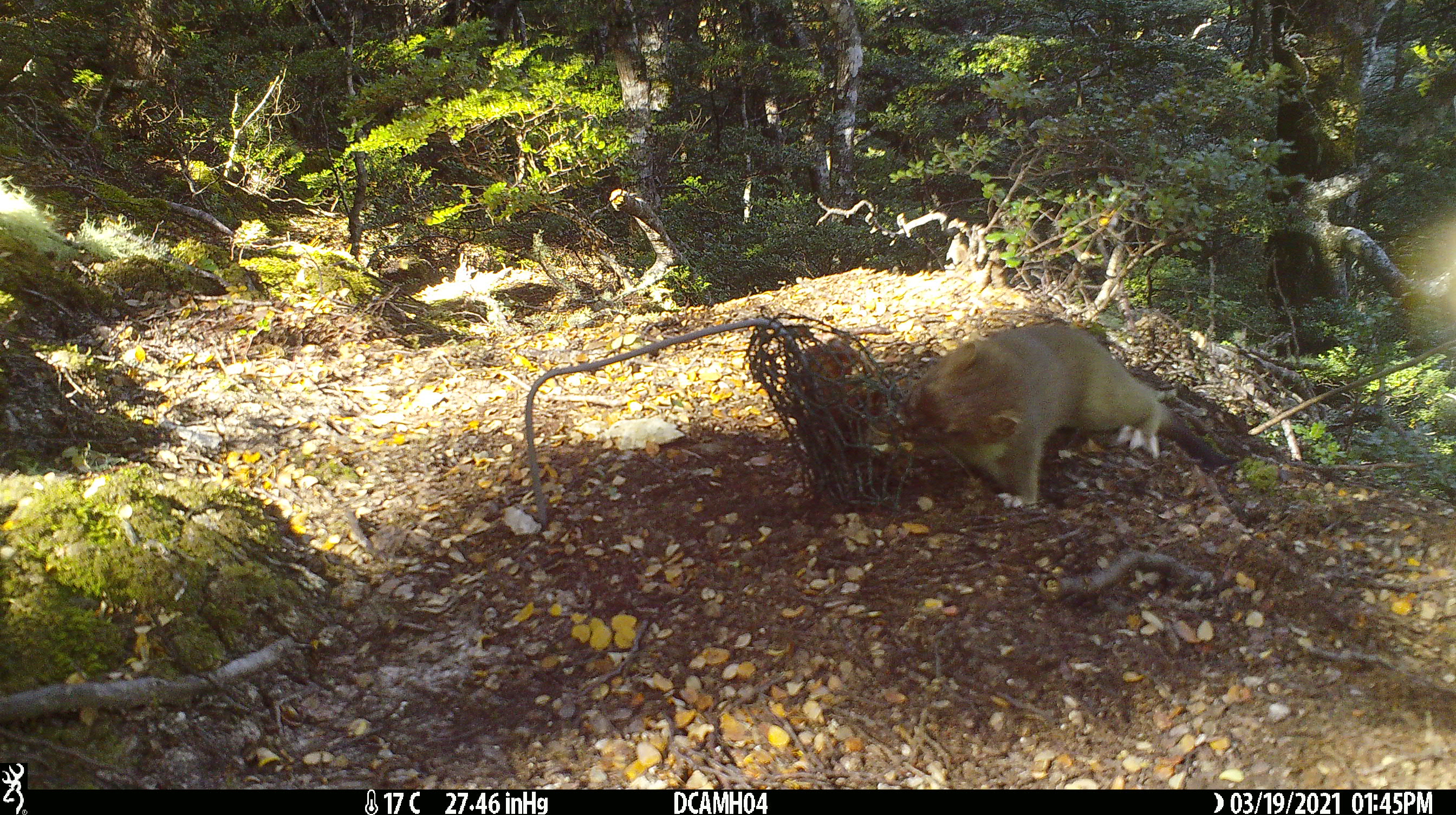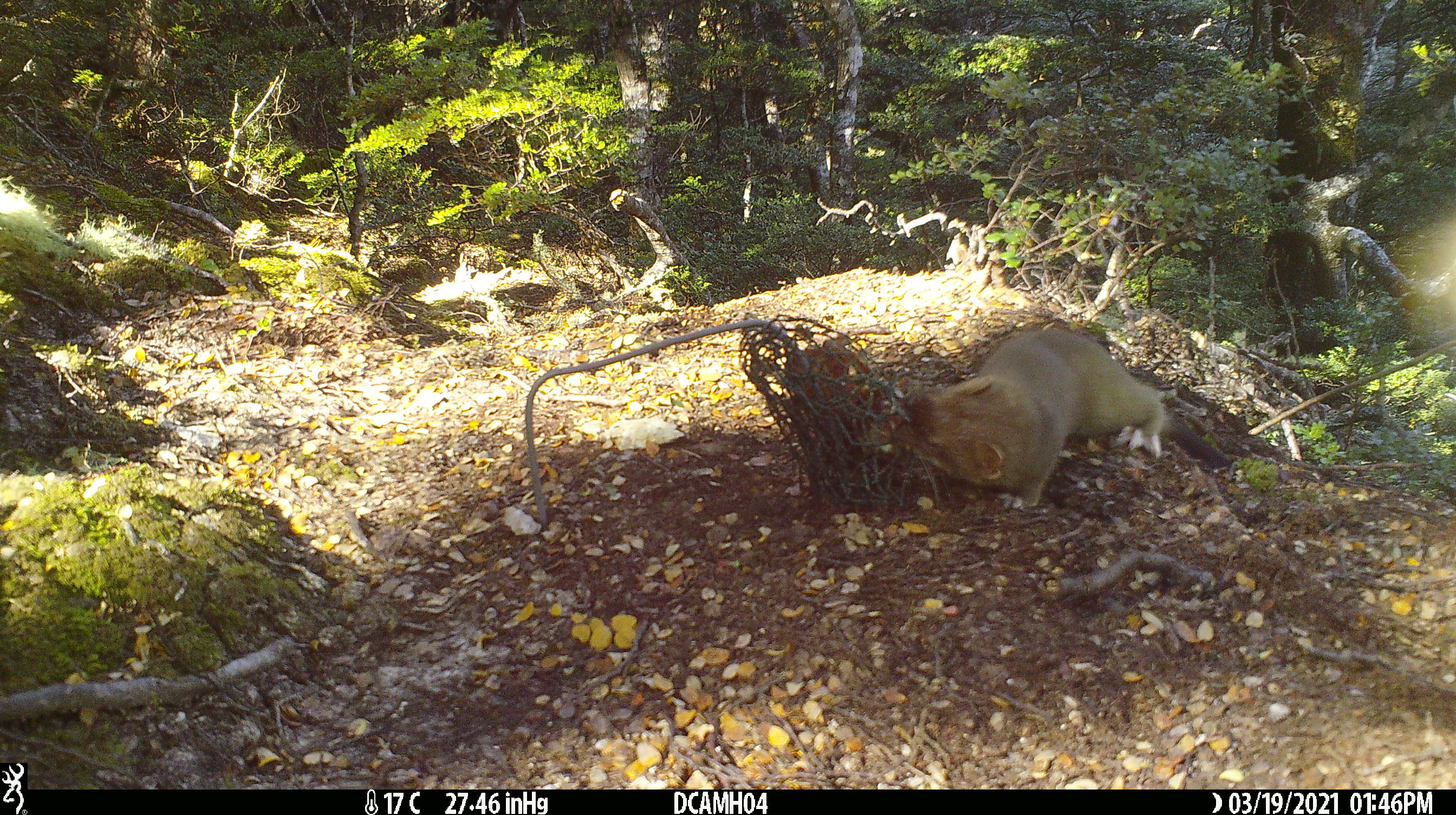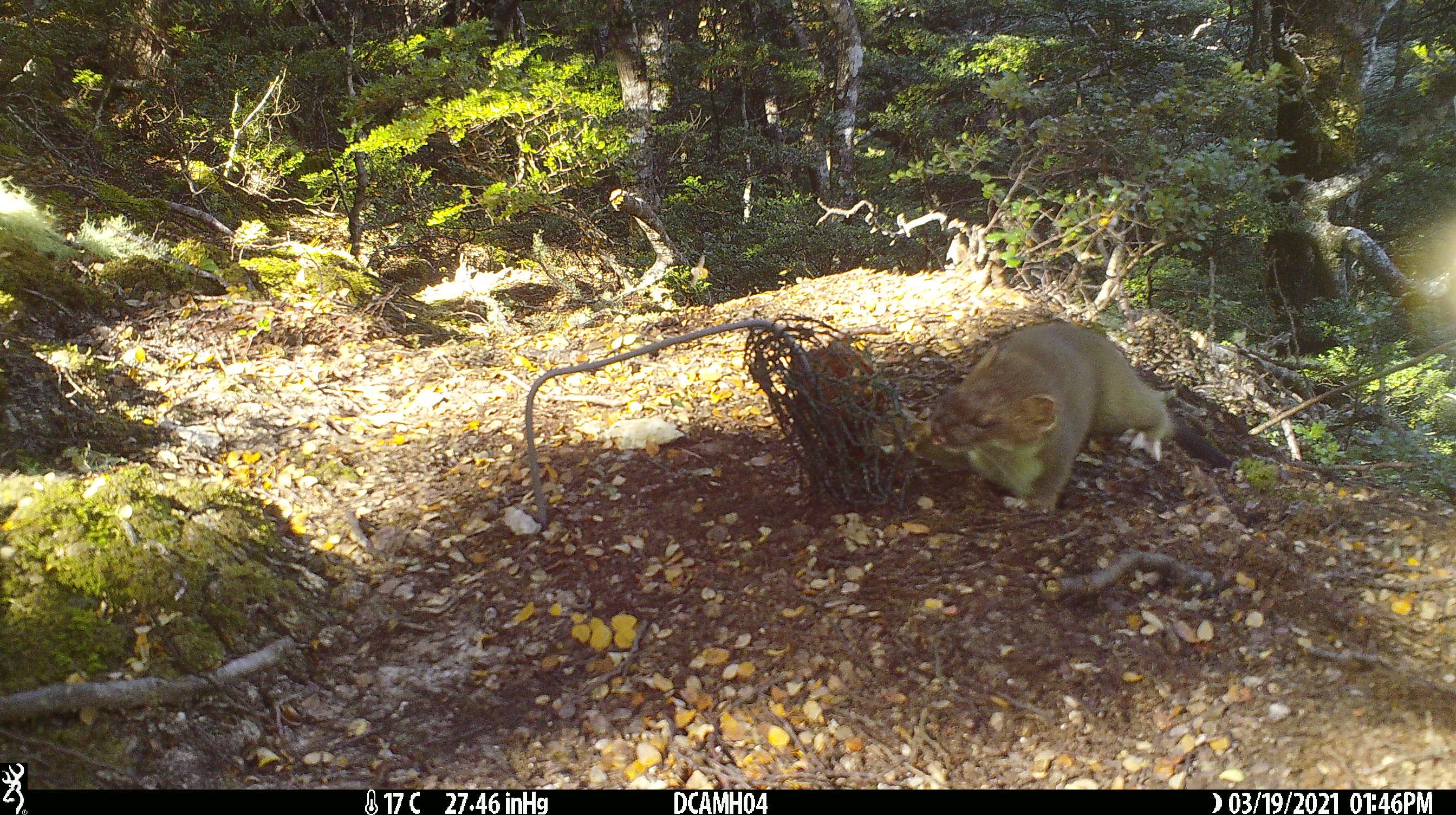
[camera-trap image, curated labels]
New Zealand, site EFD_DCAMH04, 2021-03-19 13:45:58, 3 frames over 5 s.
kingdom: Animalia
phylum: Chordata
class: Mammalia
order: Carnivora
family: Mustelidae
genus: Mustela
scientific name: Mustela erminea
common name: stoat